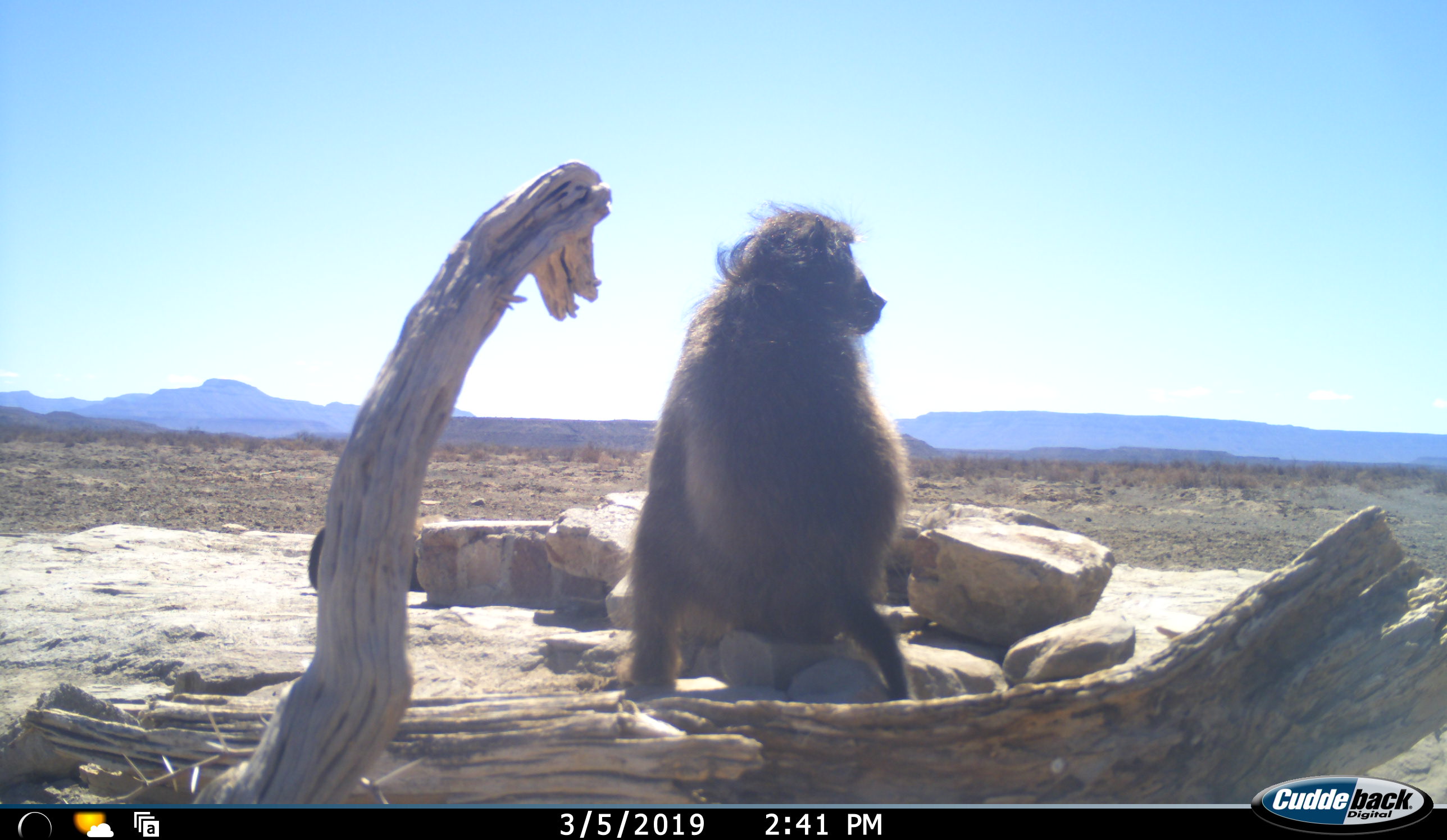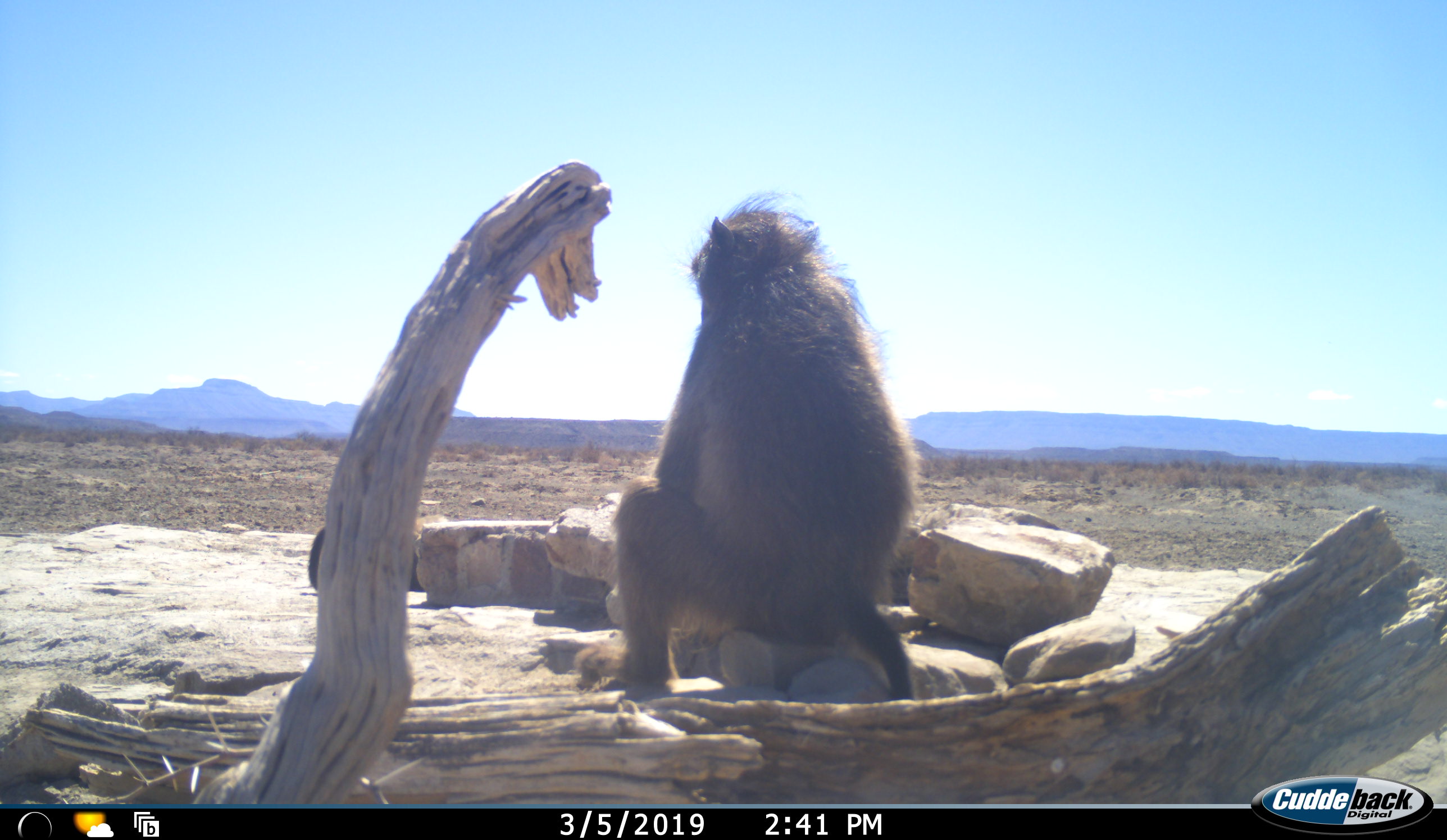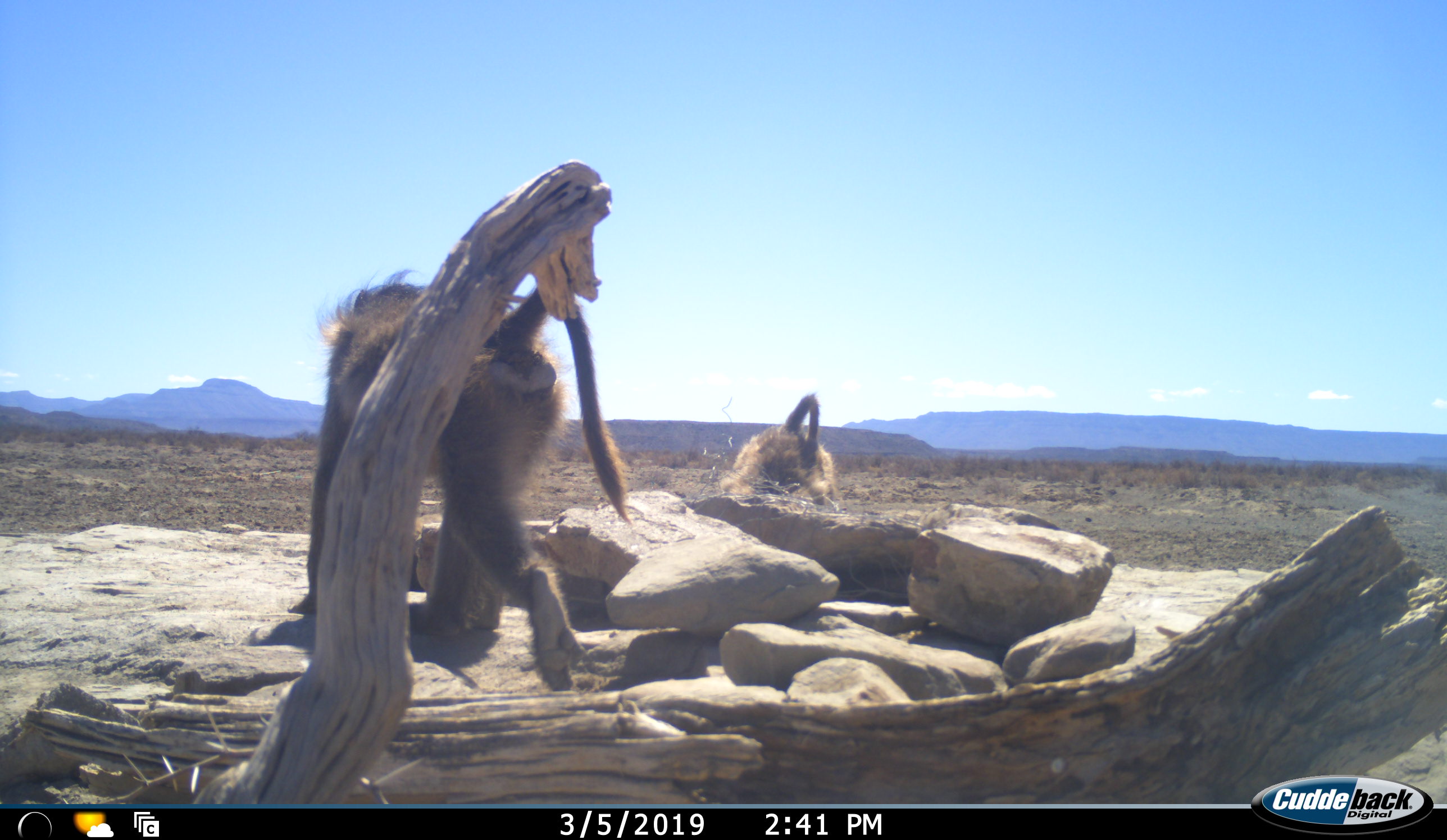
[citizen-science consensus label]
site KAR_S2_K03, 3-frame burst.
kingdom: Animalia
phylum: Chordata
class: Mammalia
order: Primates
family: Cercopithecidae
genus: Papio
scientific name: Papio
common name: baboon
Baboon (Papio), count 2. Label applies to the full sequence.